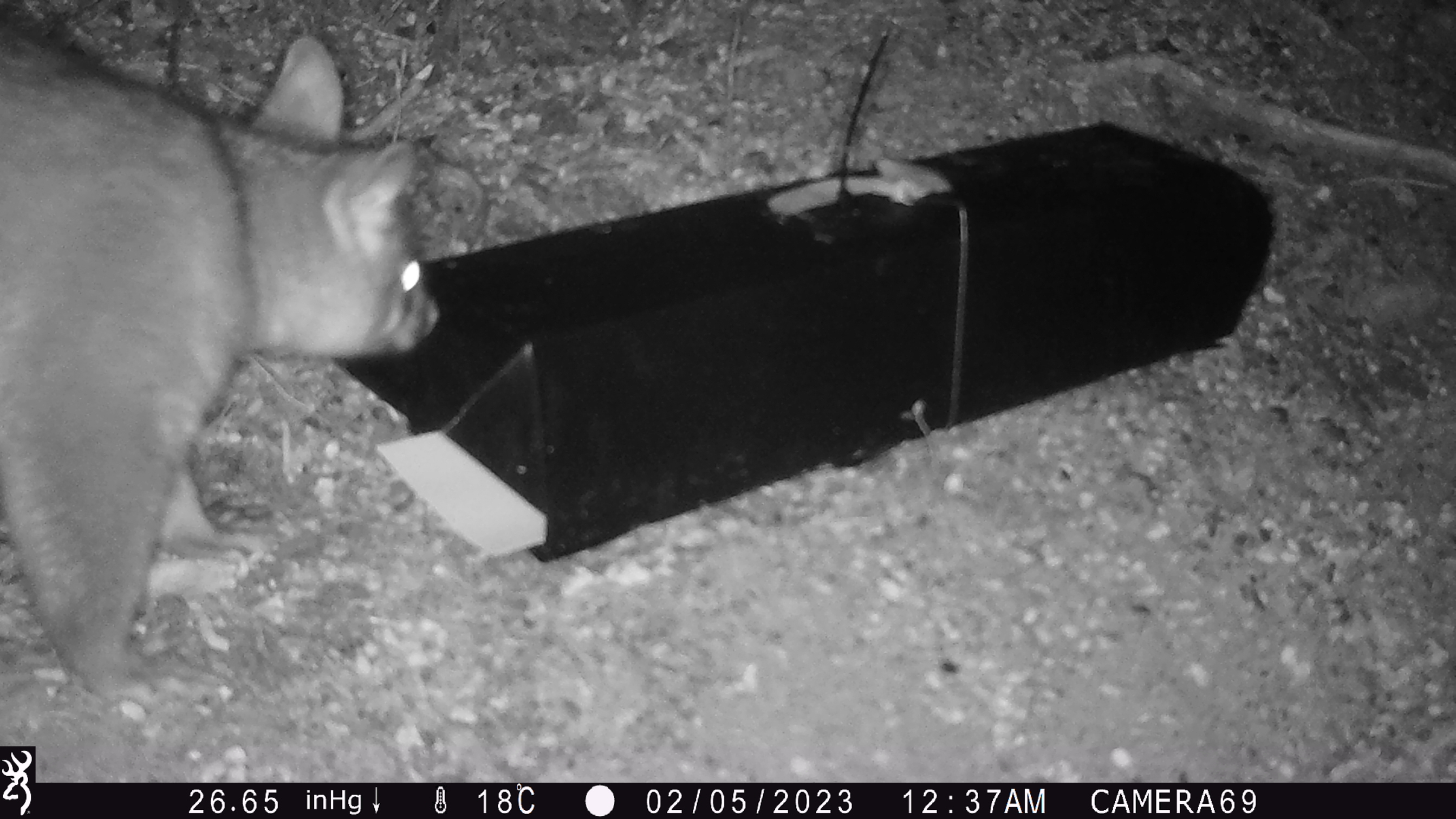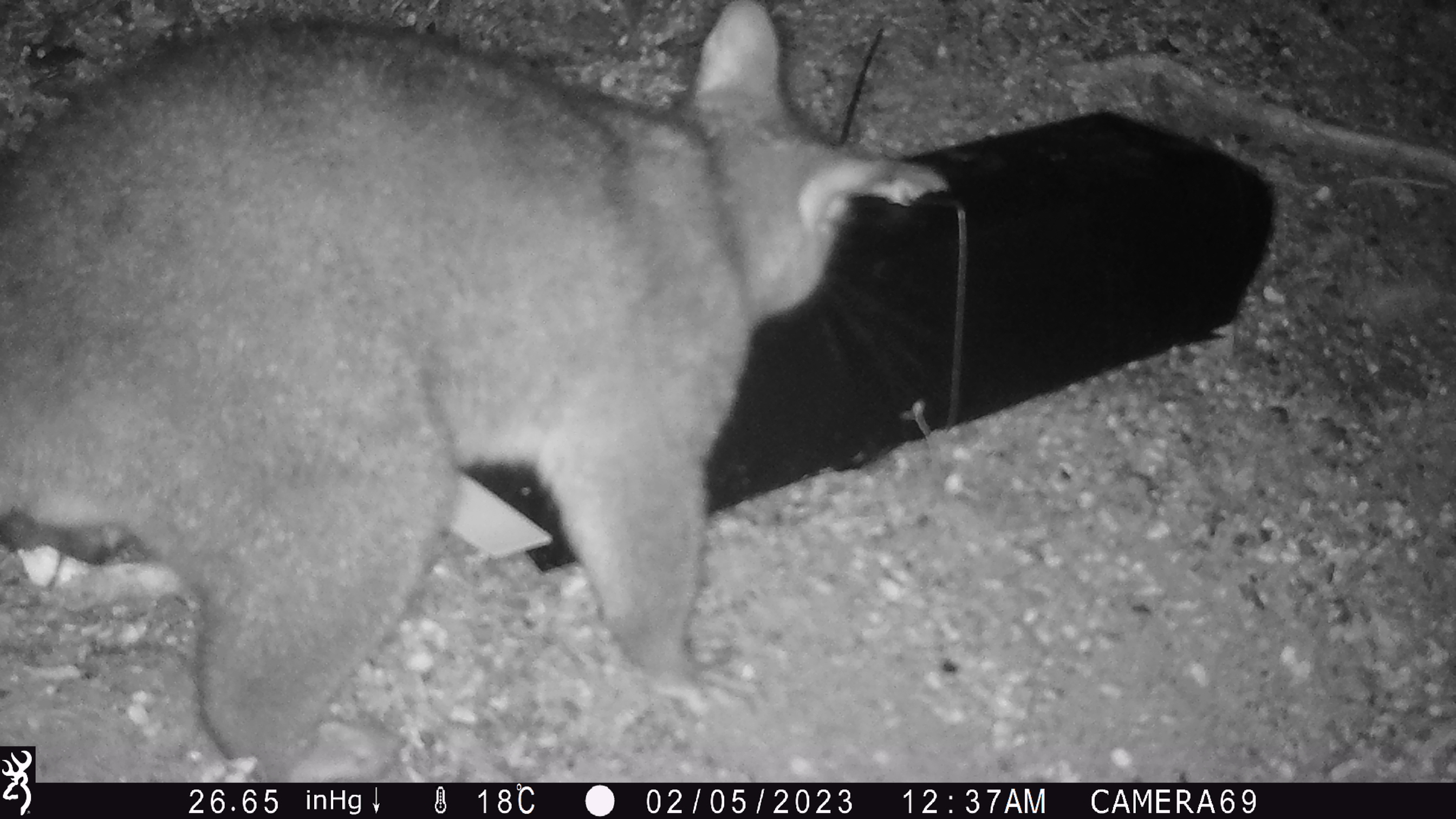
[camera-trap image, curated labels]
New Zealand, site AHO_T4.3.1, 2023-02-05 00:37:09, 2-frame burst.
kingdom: Animalia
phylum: Chordata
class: Mammalia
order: Carnivora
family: Mustelidae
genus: Mustela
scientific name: Mustela erminea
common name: stoat